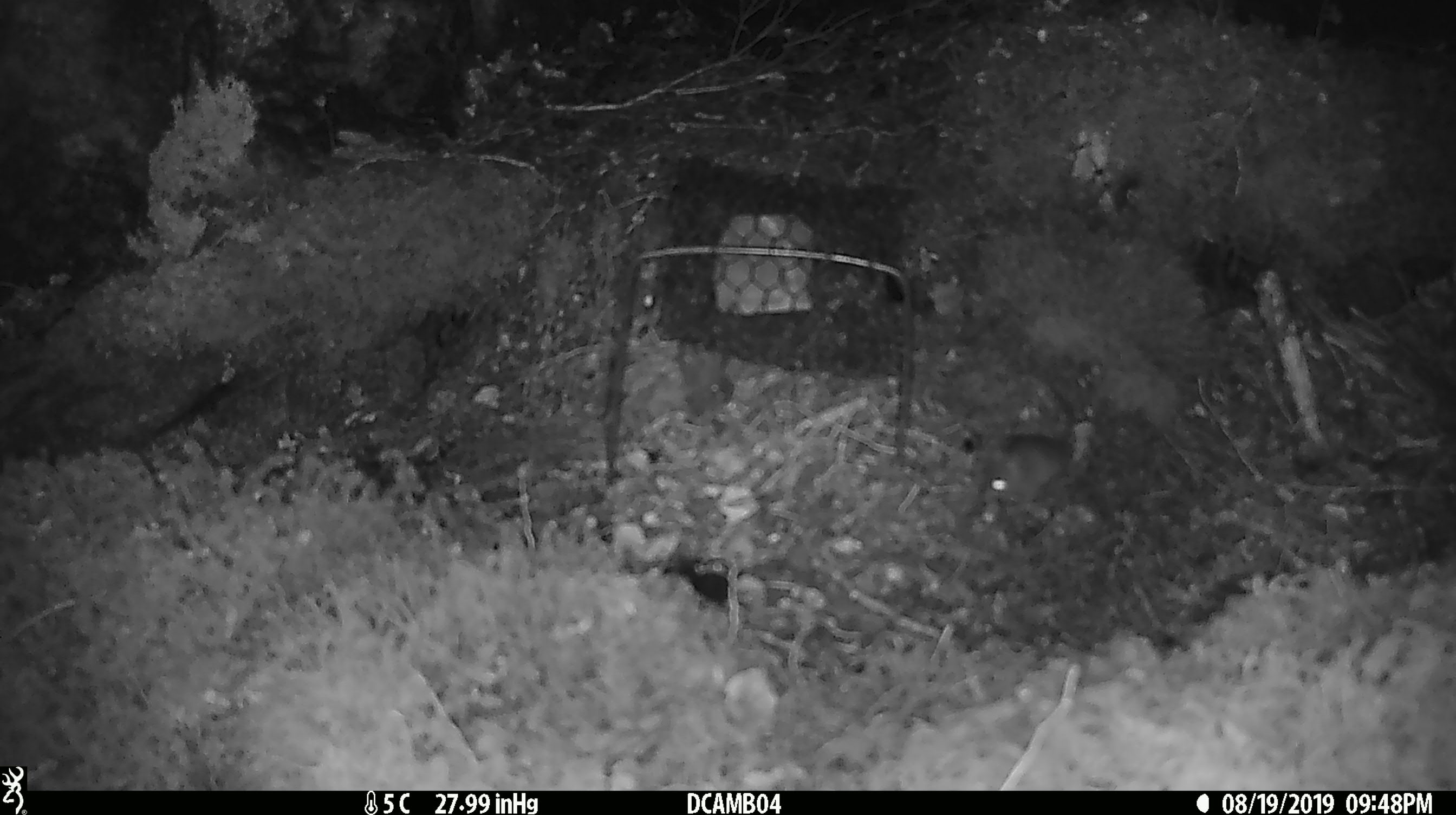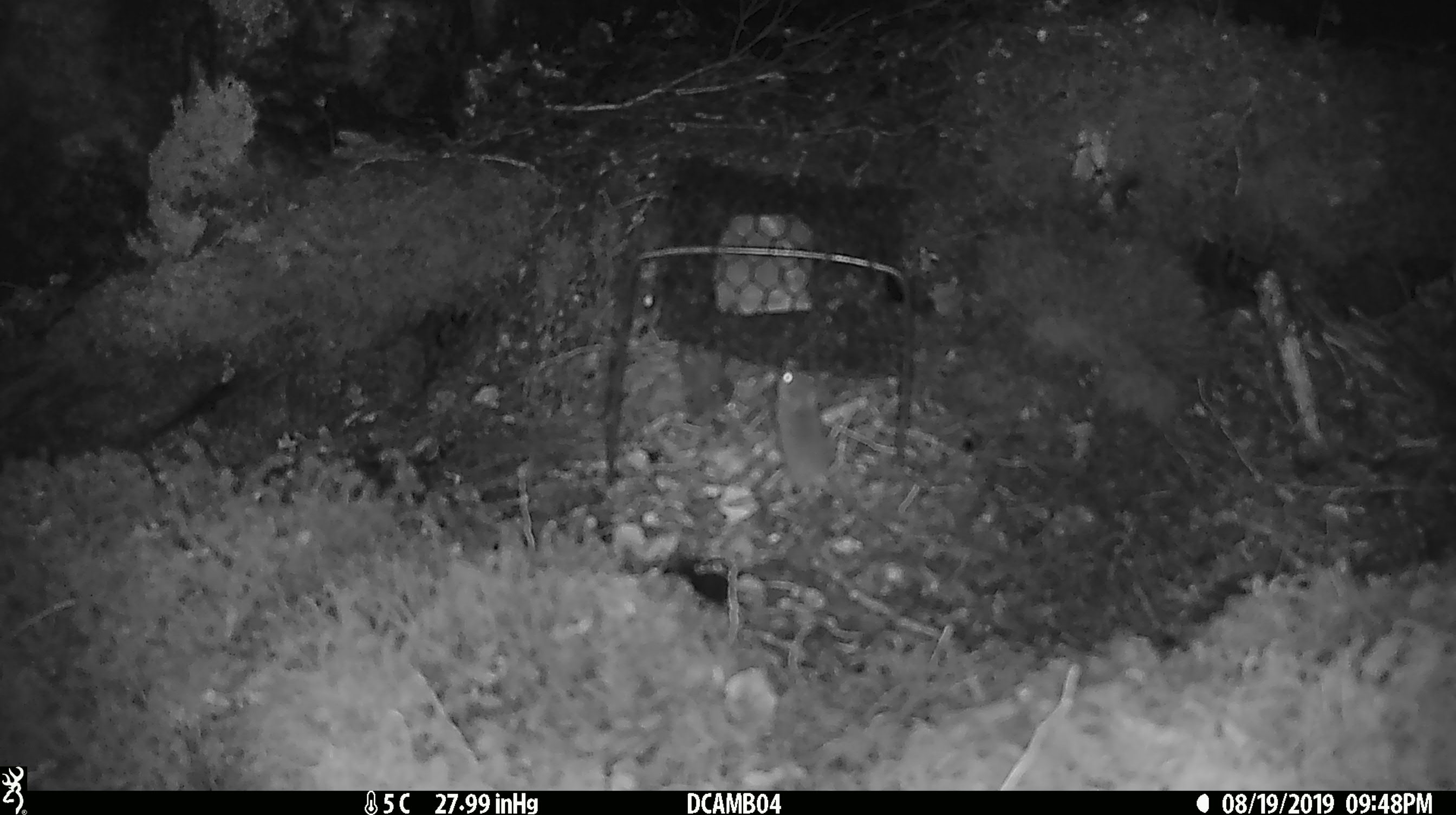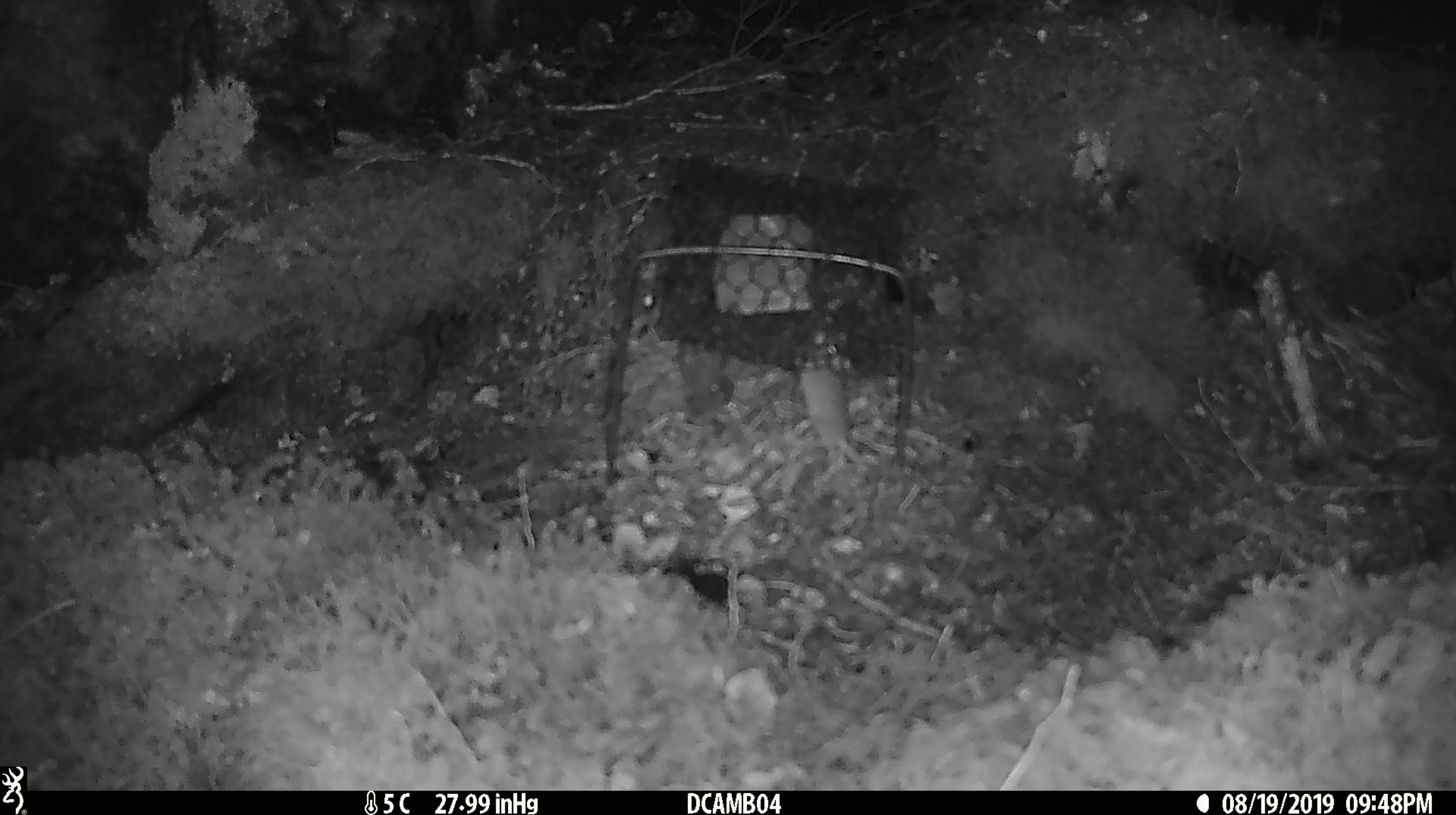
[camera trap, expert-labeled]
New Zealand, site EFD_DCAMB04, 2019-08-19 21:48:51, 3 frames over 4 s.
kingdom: Animalia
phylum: Chordata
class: Mammalia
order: Rodentia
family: Muridae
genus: Mus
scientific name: Mus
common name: mouse